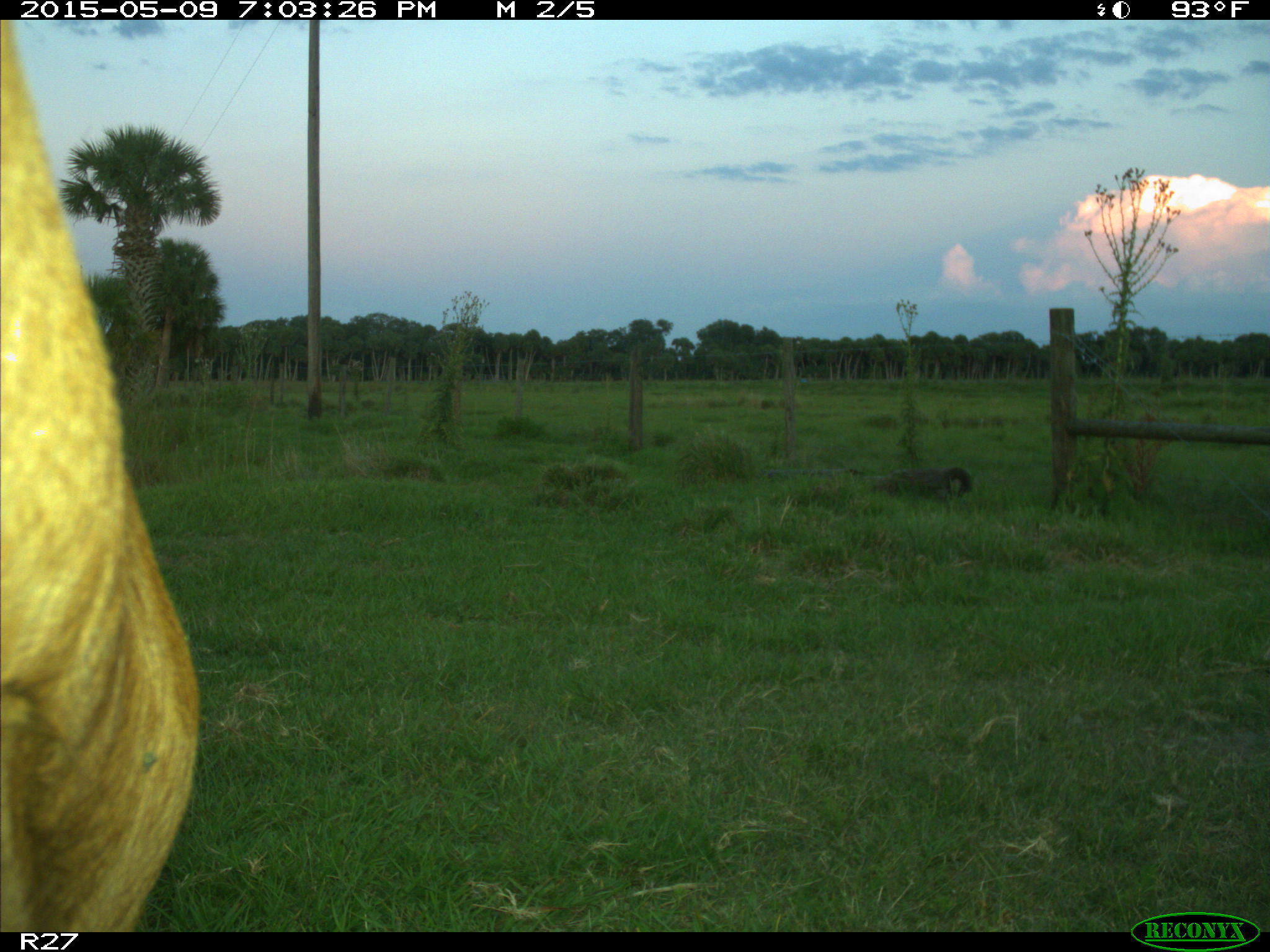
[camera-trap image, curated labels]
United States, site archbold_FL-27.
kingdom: Animalia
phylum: Chordata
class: Mammalia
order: Artiodactyla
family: Bovidae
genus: Bos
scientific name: Bos taurus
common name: domestic cow